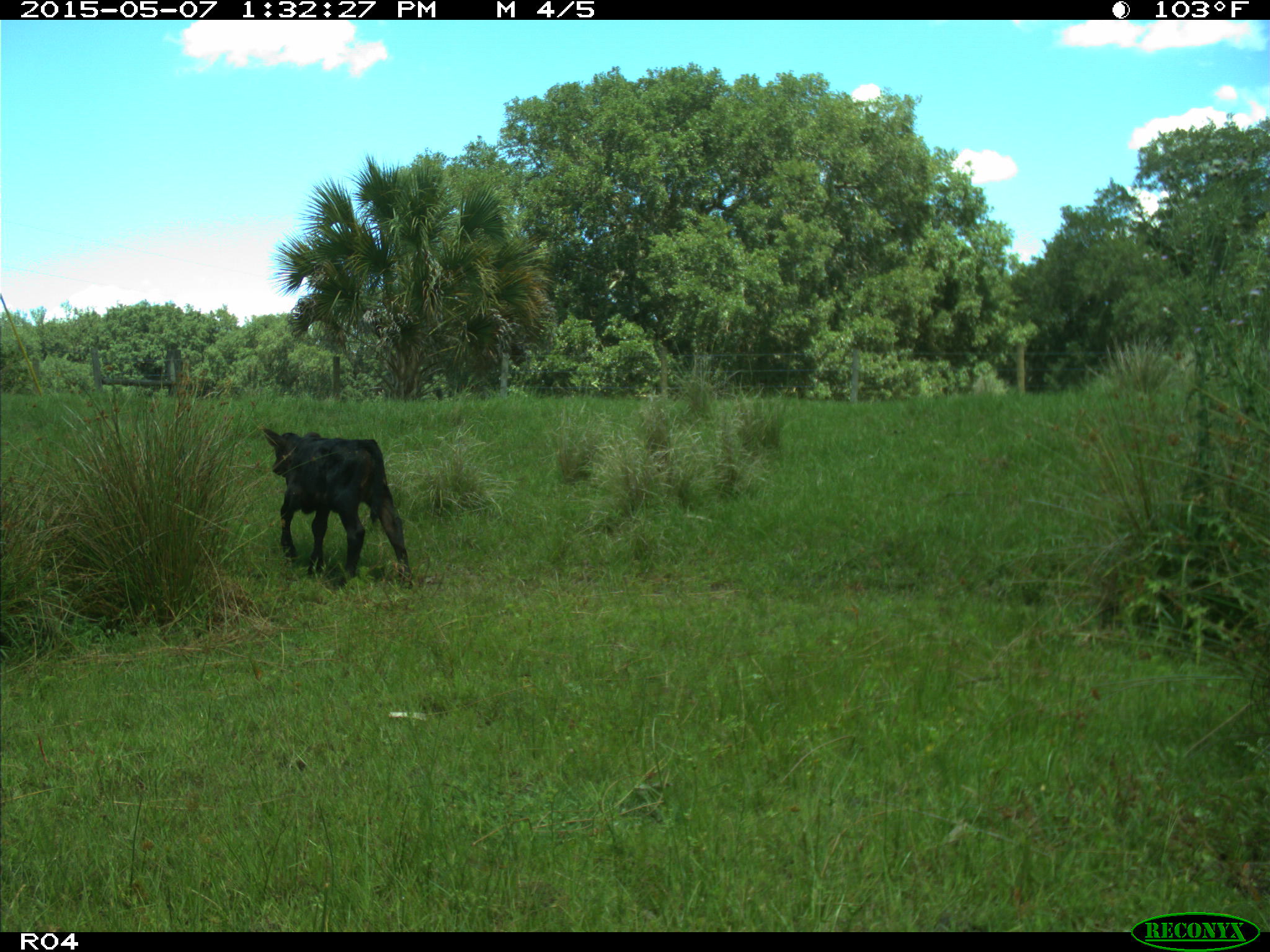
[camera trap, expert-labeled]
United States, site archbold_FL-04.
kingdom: Animalia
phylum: Chordata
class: Mammalia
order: Artiodactyla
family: Bovidae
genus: Bos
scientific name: Bos taurus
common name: domestic cow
Bos taurus (domestic cow).